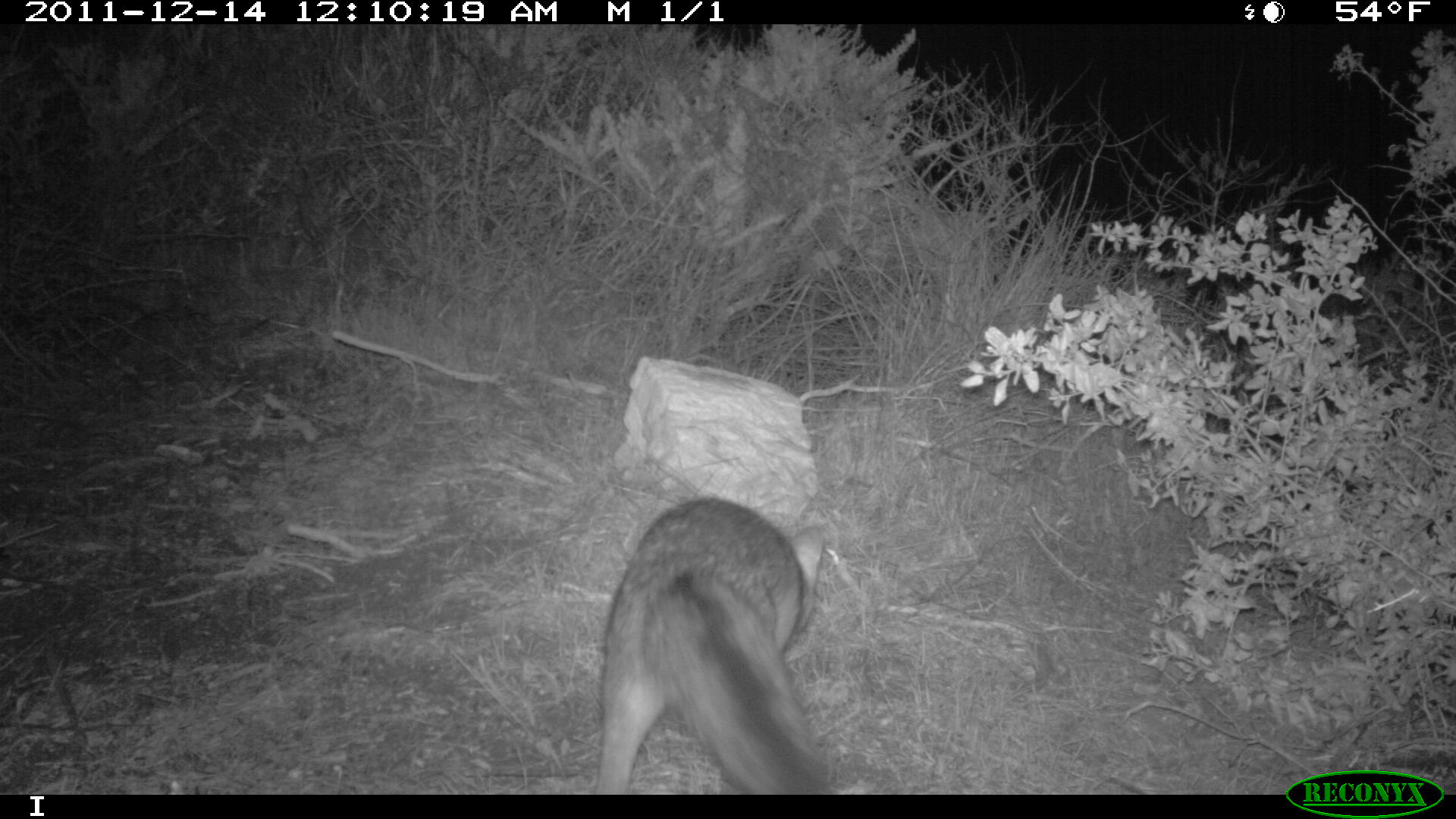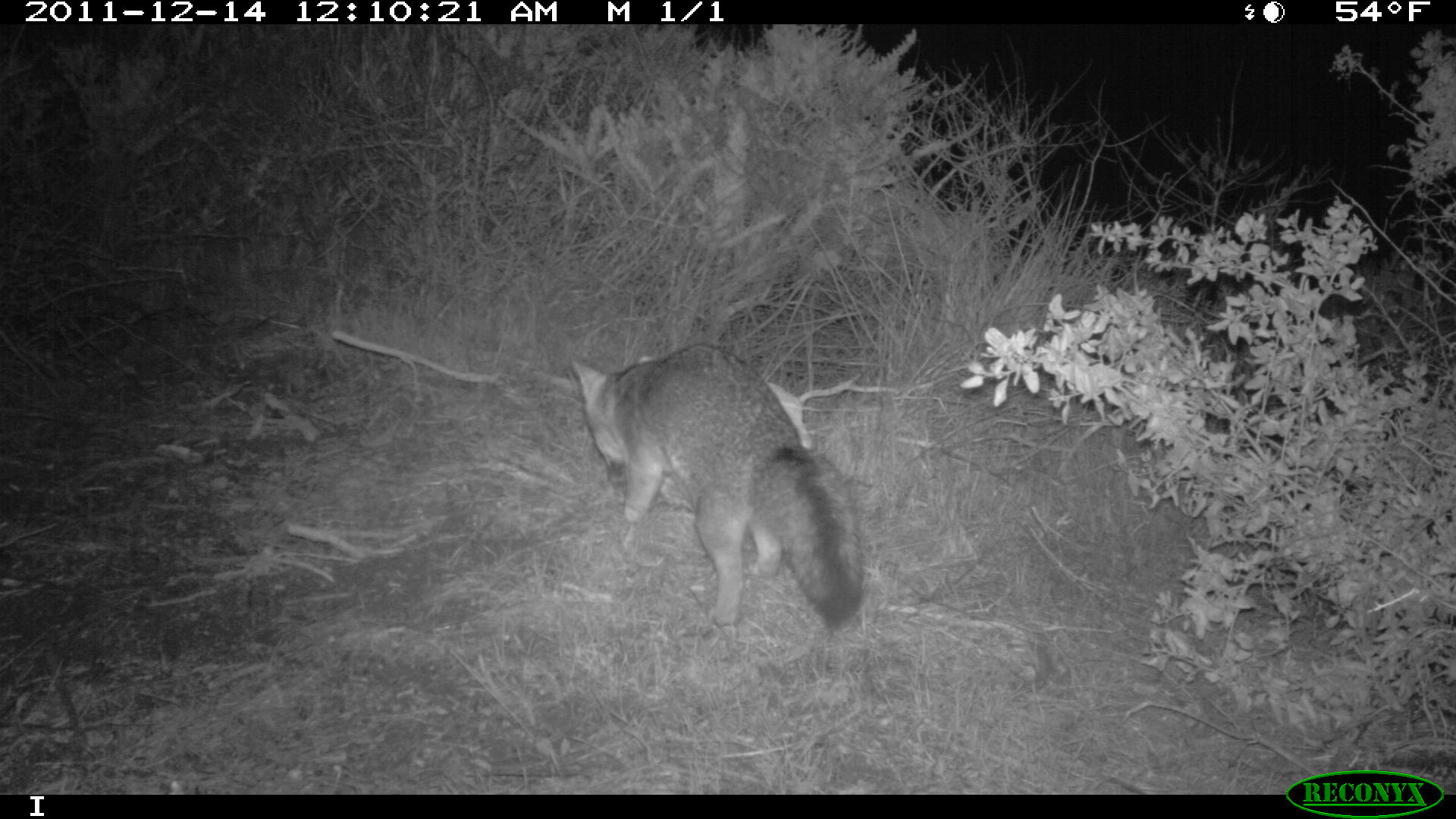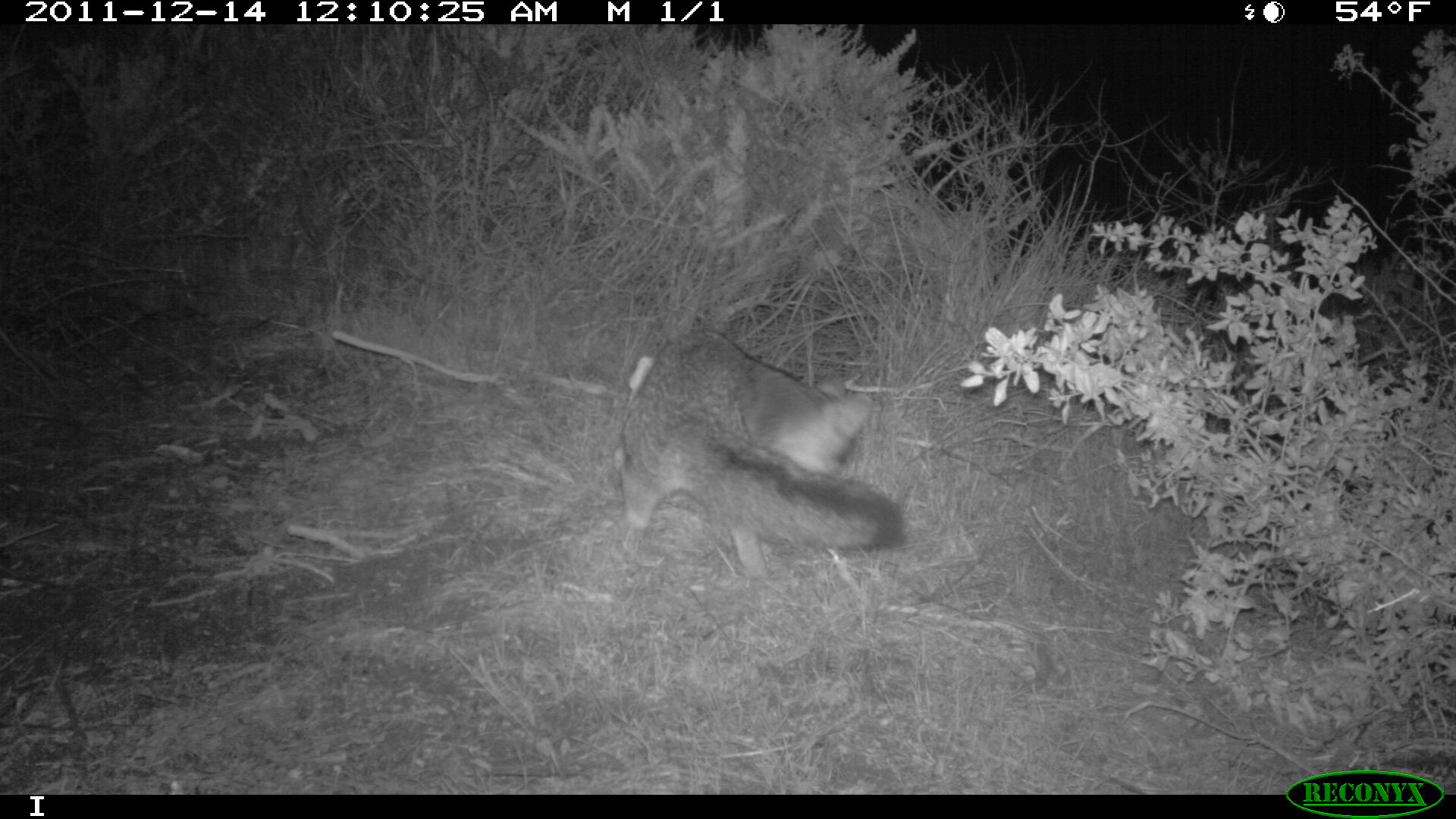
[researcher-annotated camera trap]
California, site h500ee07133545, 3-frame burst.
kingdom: Animalia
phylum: Chordata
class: Mammalia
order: Carnivora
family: Canidae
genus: Urocyon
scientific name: Urocyon littoralis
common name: island fox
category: fox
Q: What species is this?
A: Fox (island fox) (Urocyon littoralis).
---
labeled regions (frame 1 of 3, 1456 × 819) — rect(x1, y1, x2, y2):
fox: rect(593, 497, 830, 795)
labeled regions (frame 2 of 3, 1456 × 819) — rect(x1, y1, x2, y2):
fox: rect(572, 346, 863, 626)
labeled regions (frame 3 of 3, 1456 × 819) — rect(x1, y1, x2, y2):
fox: rect(609, 328, 904, 589)